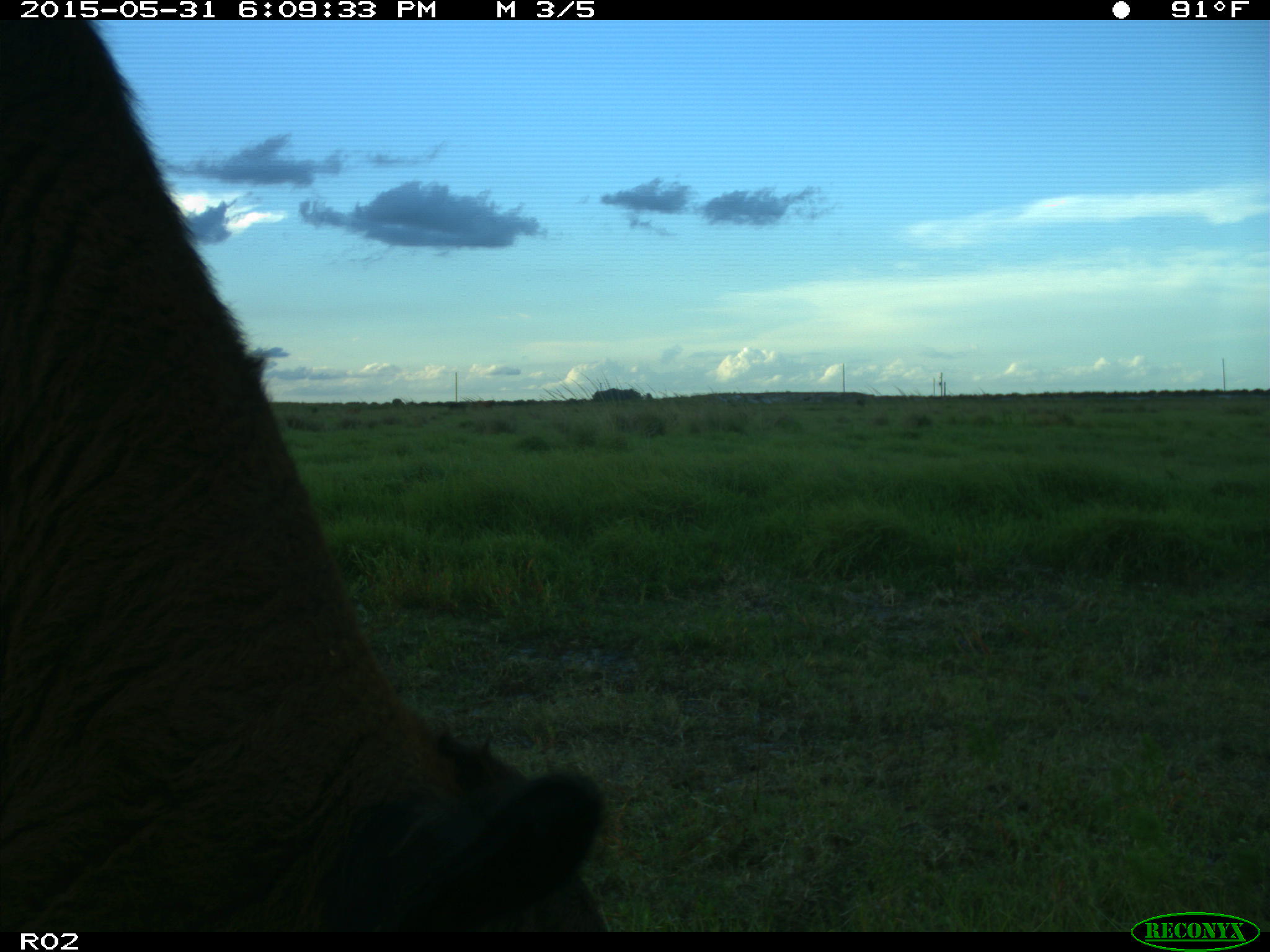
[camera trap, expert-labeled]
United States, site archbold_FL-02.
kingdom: Animalia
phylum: Chordata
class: Mammalia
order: Artiodactyla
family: Bovidae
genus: Bos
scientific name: Bos taurus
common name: domestic cow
Bos taurus (domestic cow).